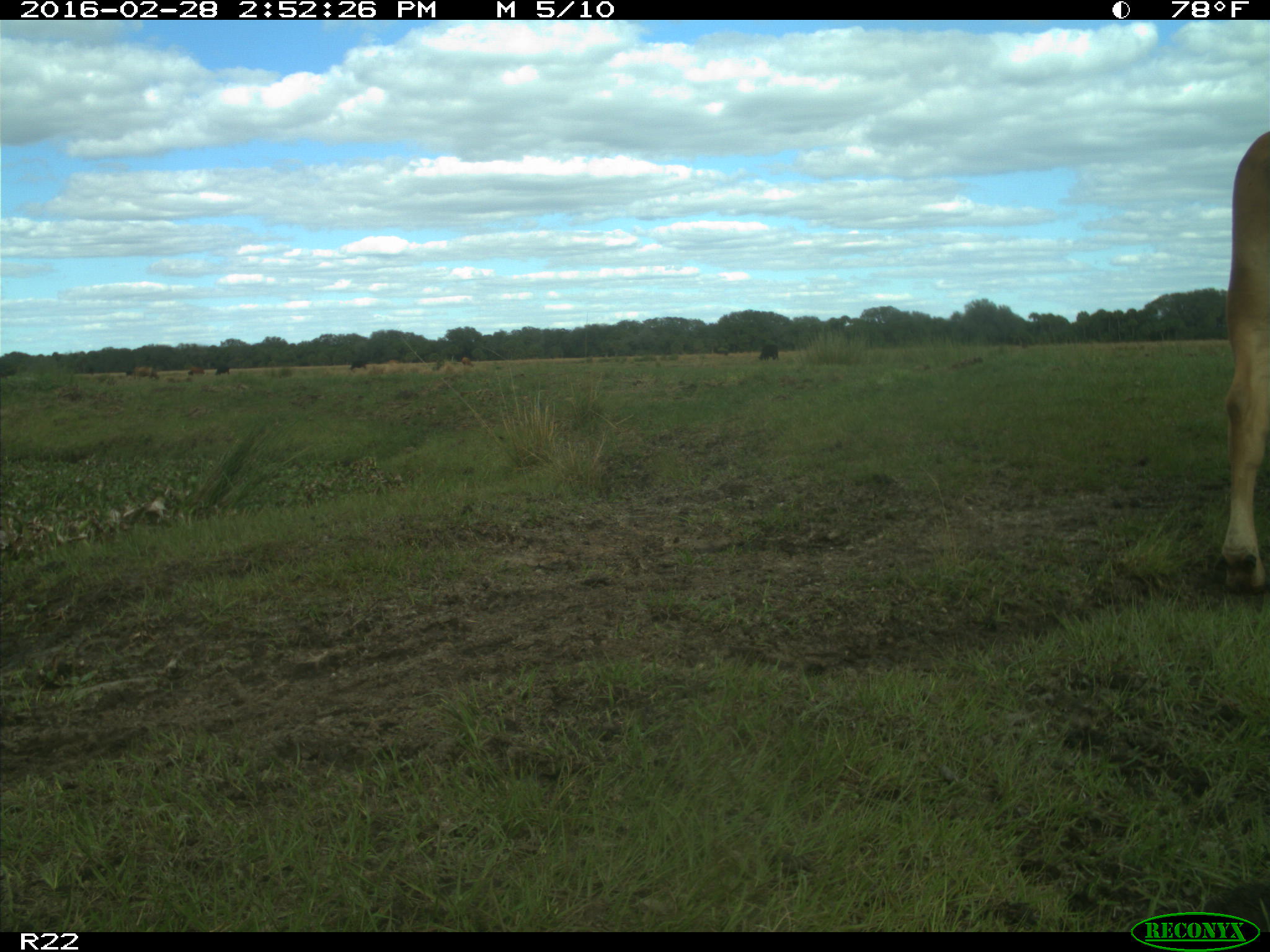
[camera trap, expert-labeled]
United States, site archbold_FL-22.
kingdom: Animalia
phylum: Chordata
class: Mammalia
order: Artiodactyla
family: Bovidae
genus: Bos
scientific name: Bos taurus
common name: domestic cow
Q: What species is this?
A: Bos taurus (domestic cow).